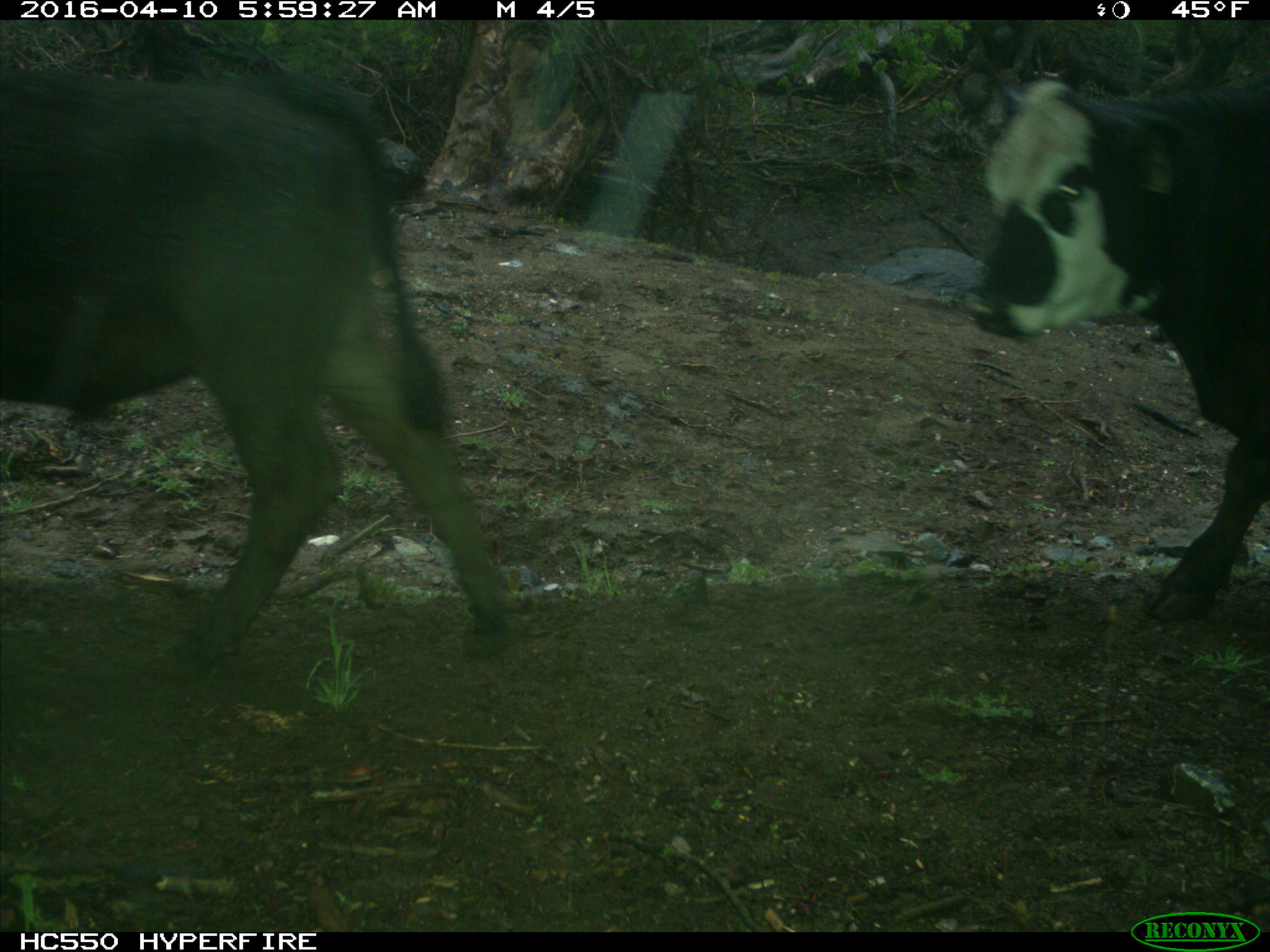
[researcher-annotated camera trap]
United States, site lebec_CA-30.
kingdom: Animalia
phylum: Chordata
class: Mammalia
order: Artiodactyla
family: Bovidae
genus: Bos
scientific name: Bos taurus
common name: domestic cow